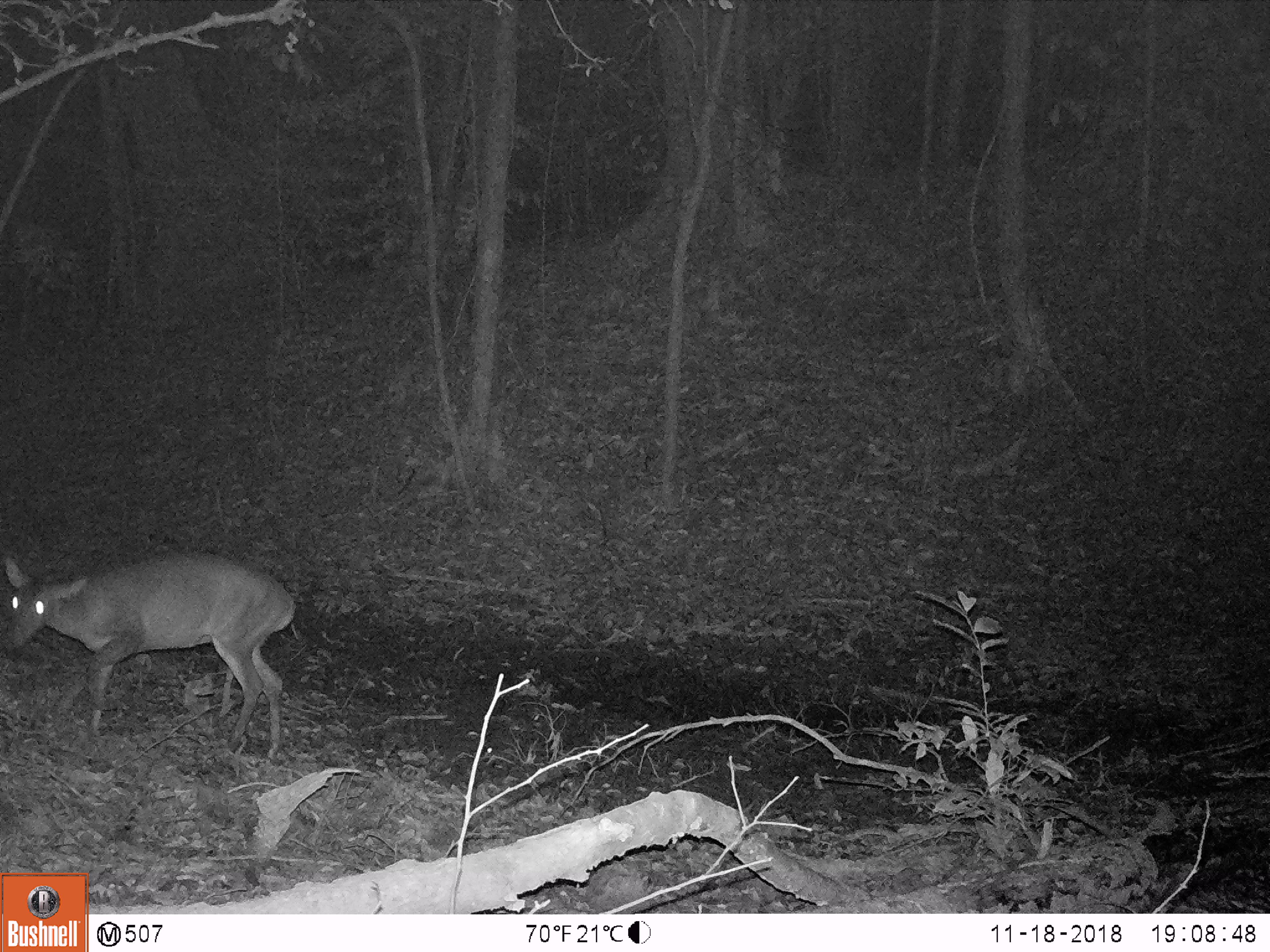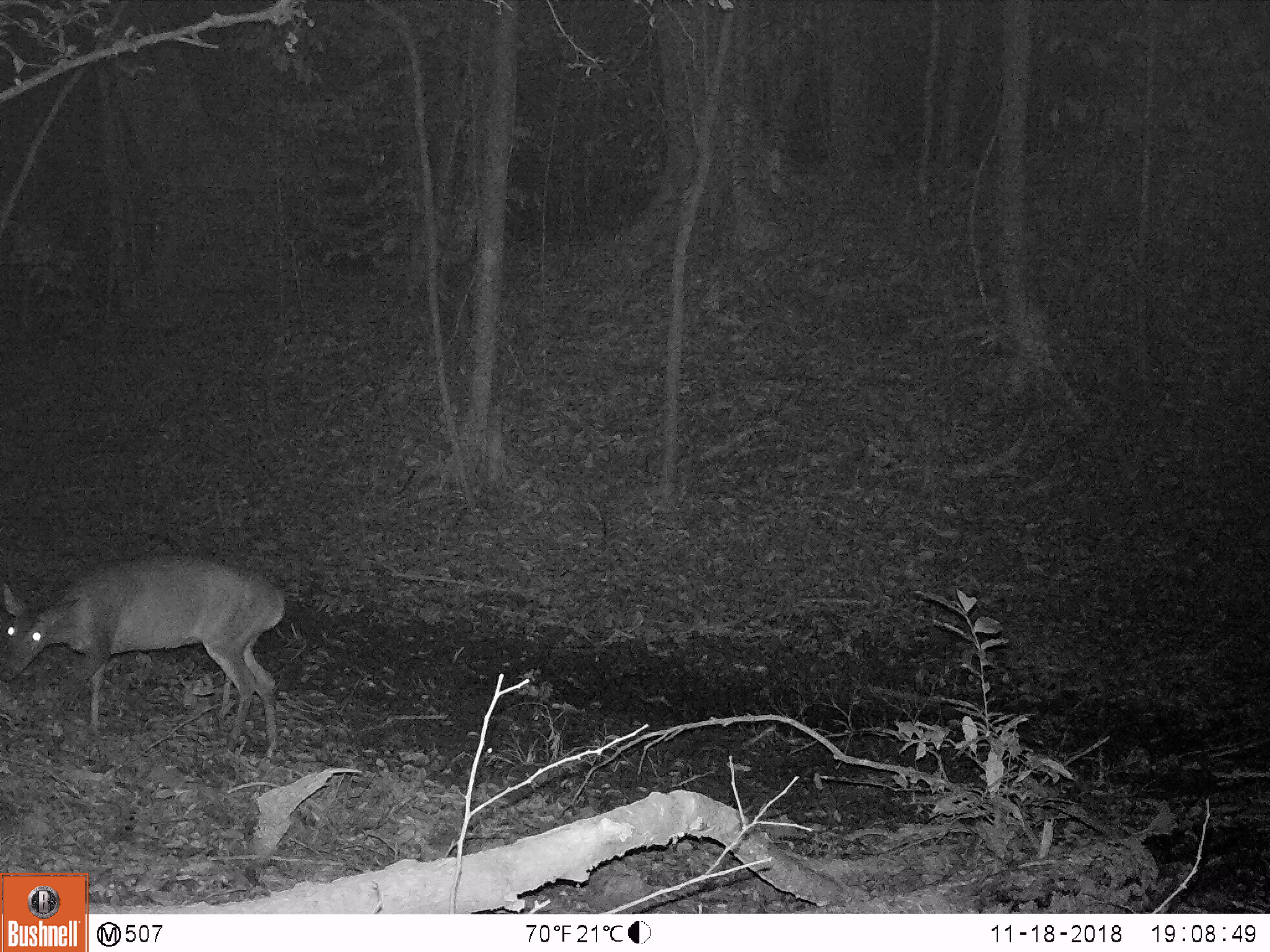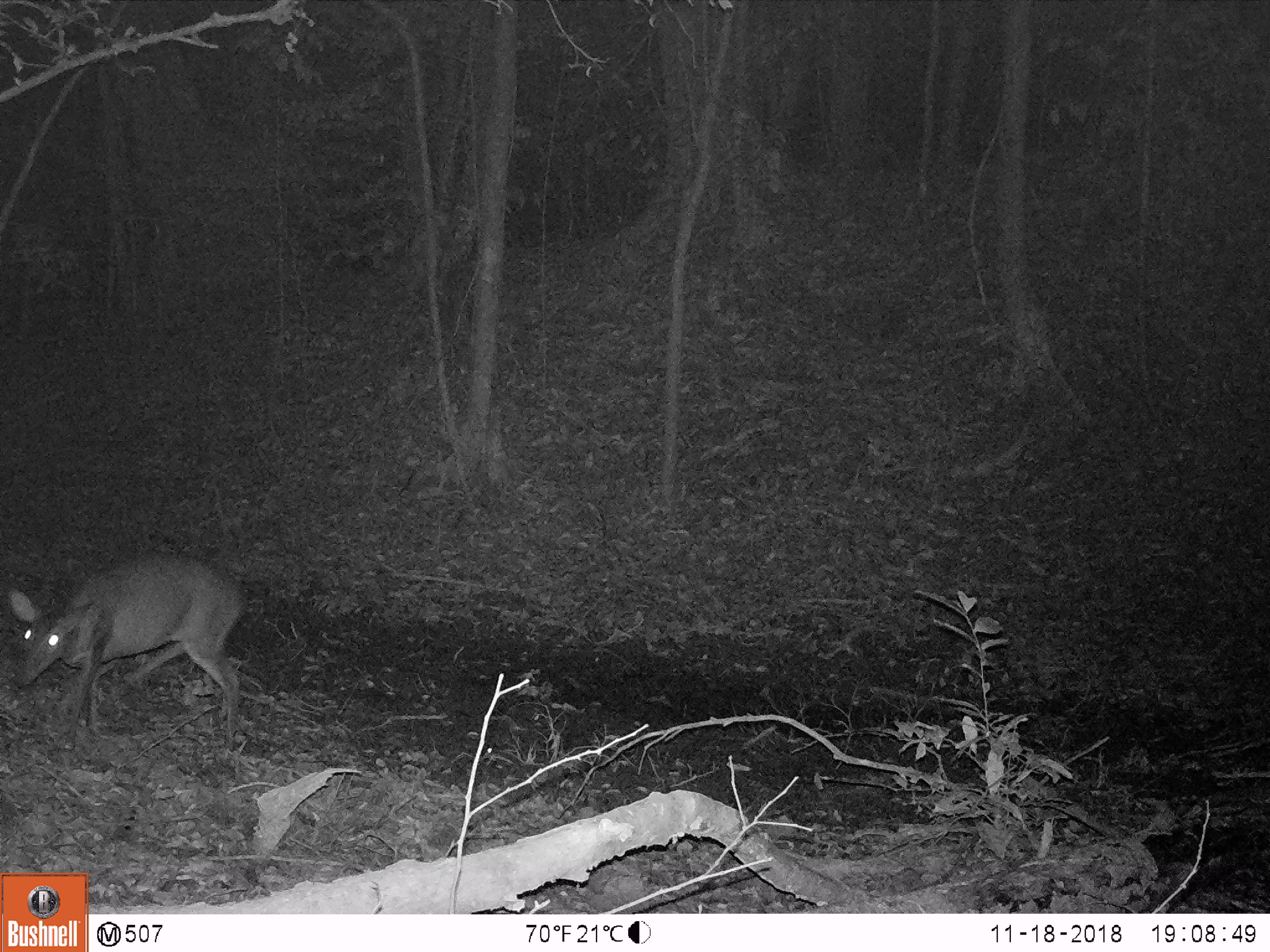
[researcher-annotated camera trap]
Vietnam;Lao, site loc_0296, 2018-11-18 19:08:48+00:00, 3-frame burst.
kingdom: Animalia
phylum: Chordata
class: Mammalia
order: Artiodactyla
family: Cervidae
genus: Muntiacus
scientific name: Muntiacus vuquangensis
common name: large-antlered muntjac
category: large antlered muntjac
Large antlered muntjac (large-antlered muntjac) (Muntiacus vuquangensis). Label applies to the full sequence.